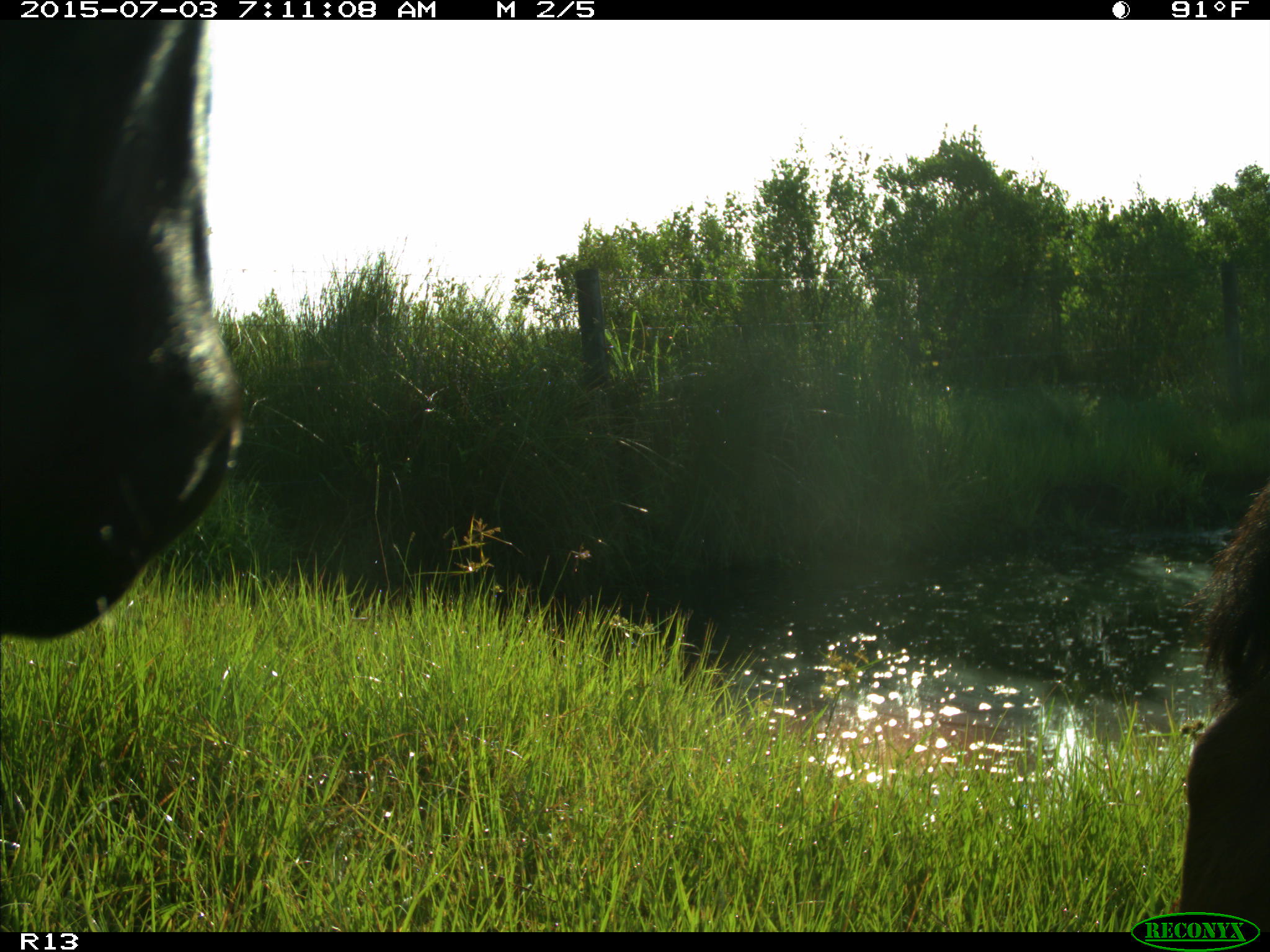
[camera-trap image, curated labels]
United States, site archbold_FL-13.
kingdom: Animalia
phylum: Chordata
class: Mammalia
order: Artiodactyla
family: Bovidae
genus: Bos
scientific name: Bos taurus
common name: domestic cow